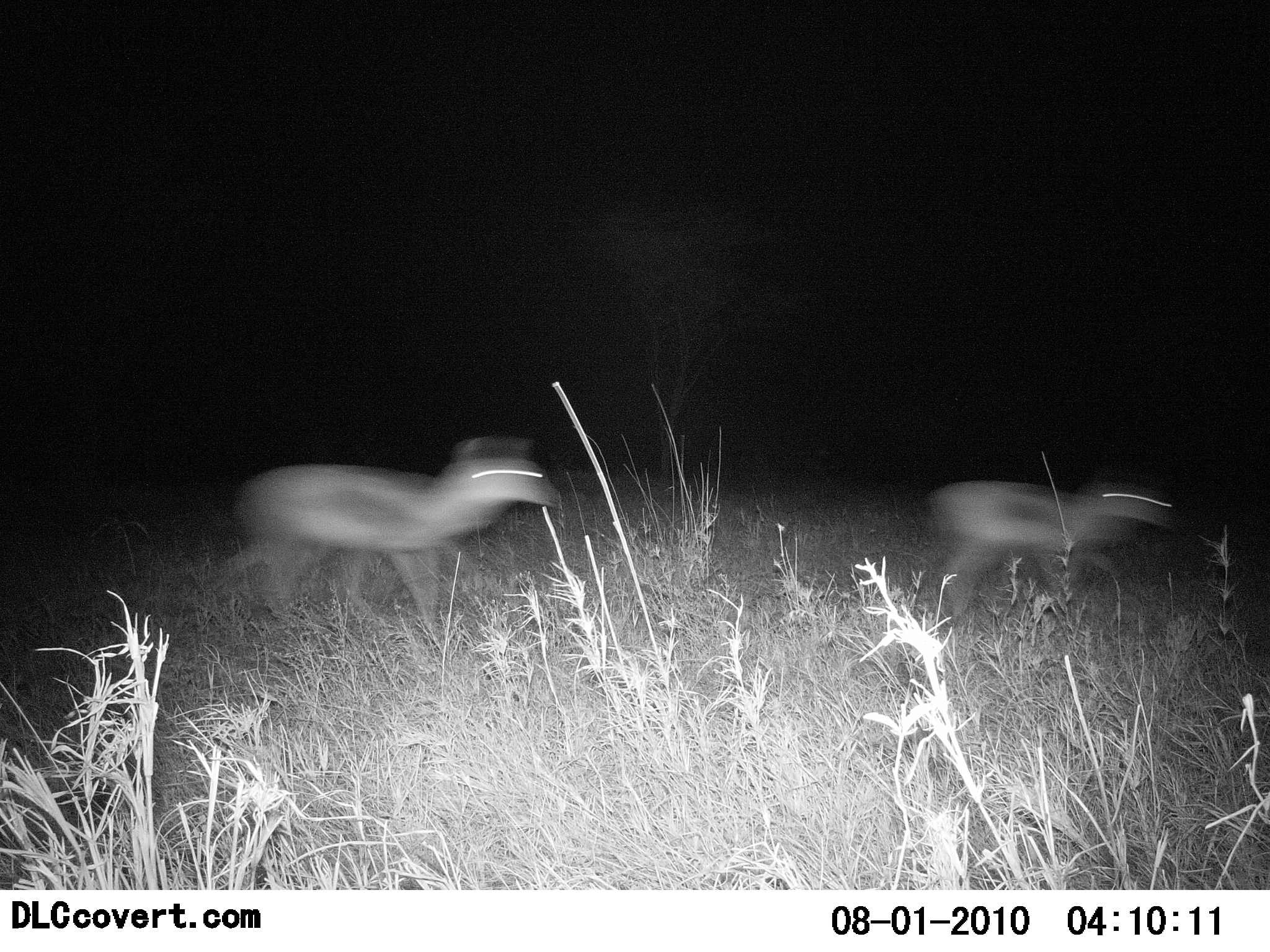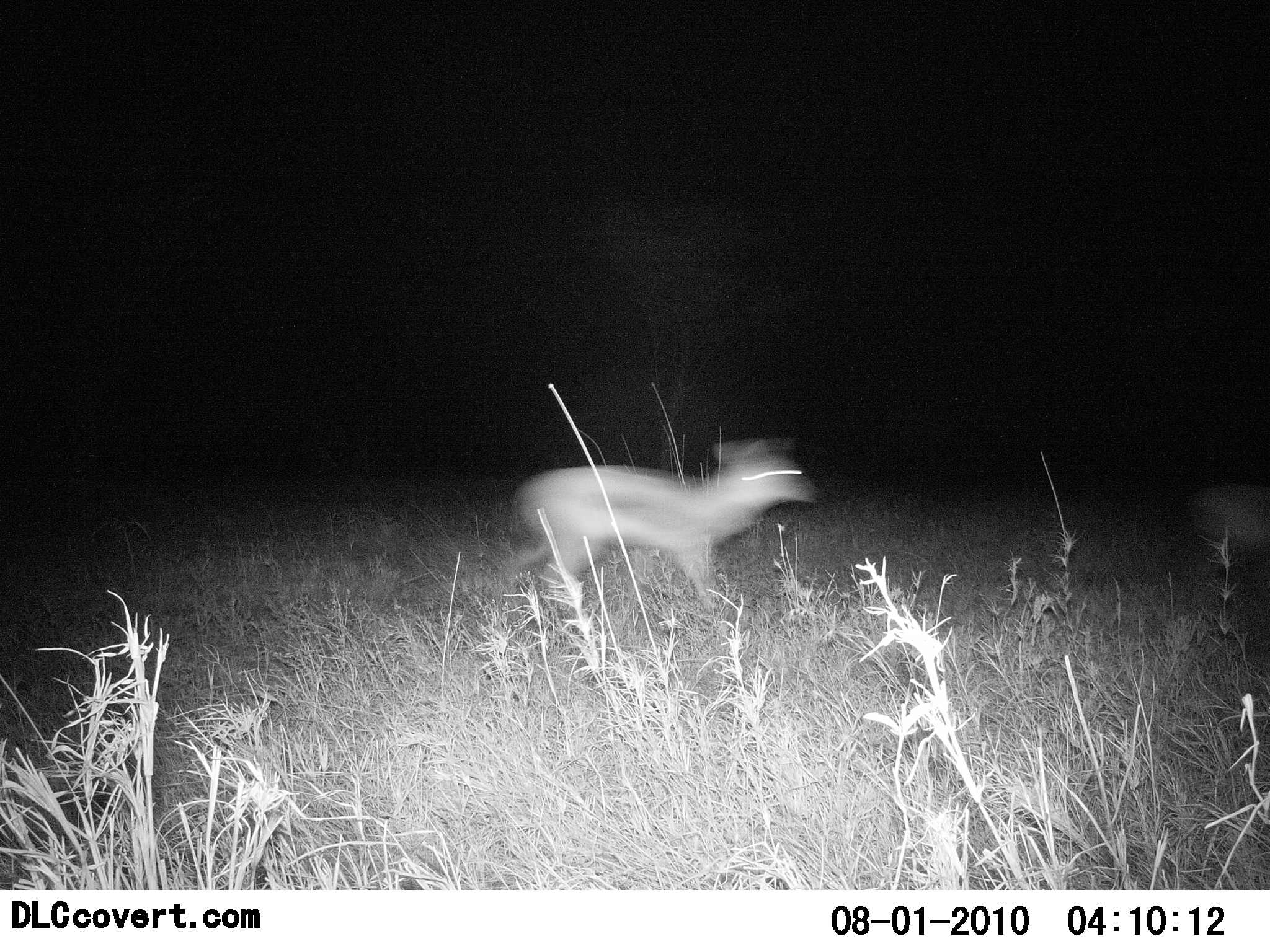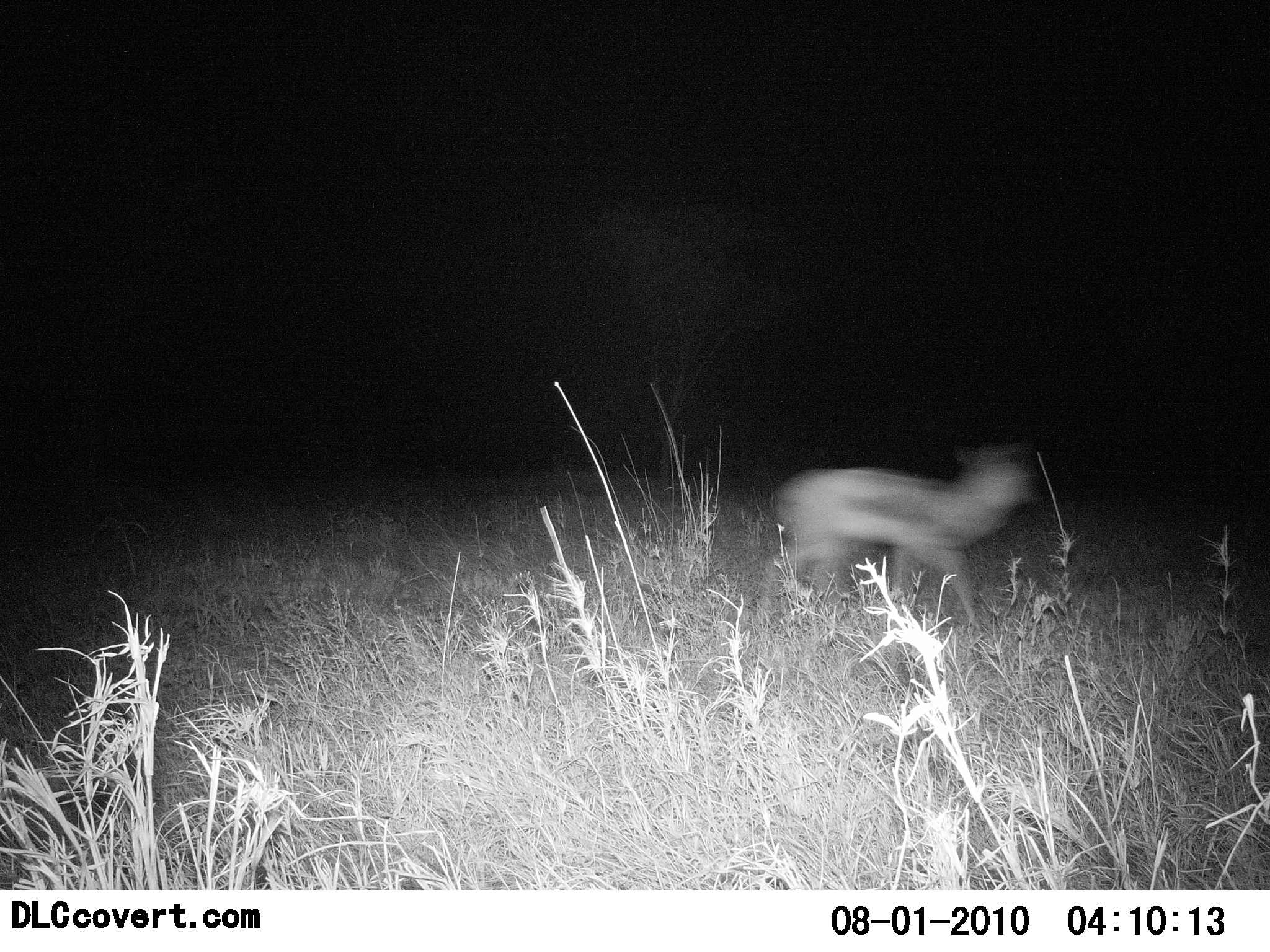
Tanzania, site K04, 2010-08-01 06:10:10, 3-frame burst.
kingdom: Animalia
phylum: Chordata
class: Mammalia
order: Artiodactyla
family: Bovidae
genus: Eudorcas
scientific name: Eudorcas thomsonii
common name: thomson's gazelle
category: gazellethomsons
Gazellethomsons (thomson's gazelle) (Eudorcas thomsonii), count 2. Behavior (volunteer vote fractions): standing 0%, resting 0%, moving 100%, interacting 0%. Young present (vote fraction): 0%. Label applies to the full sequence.